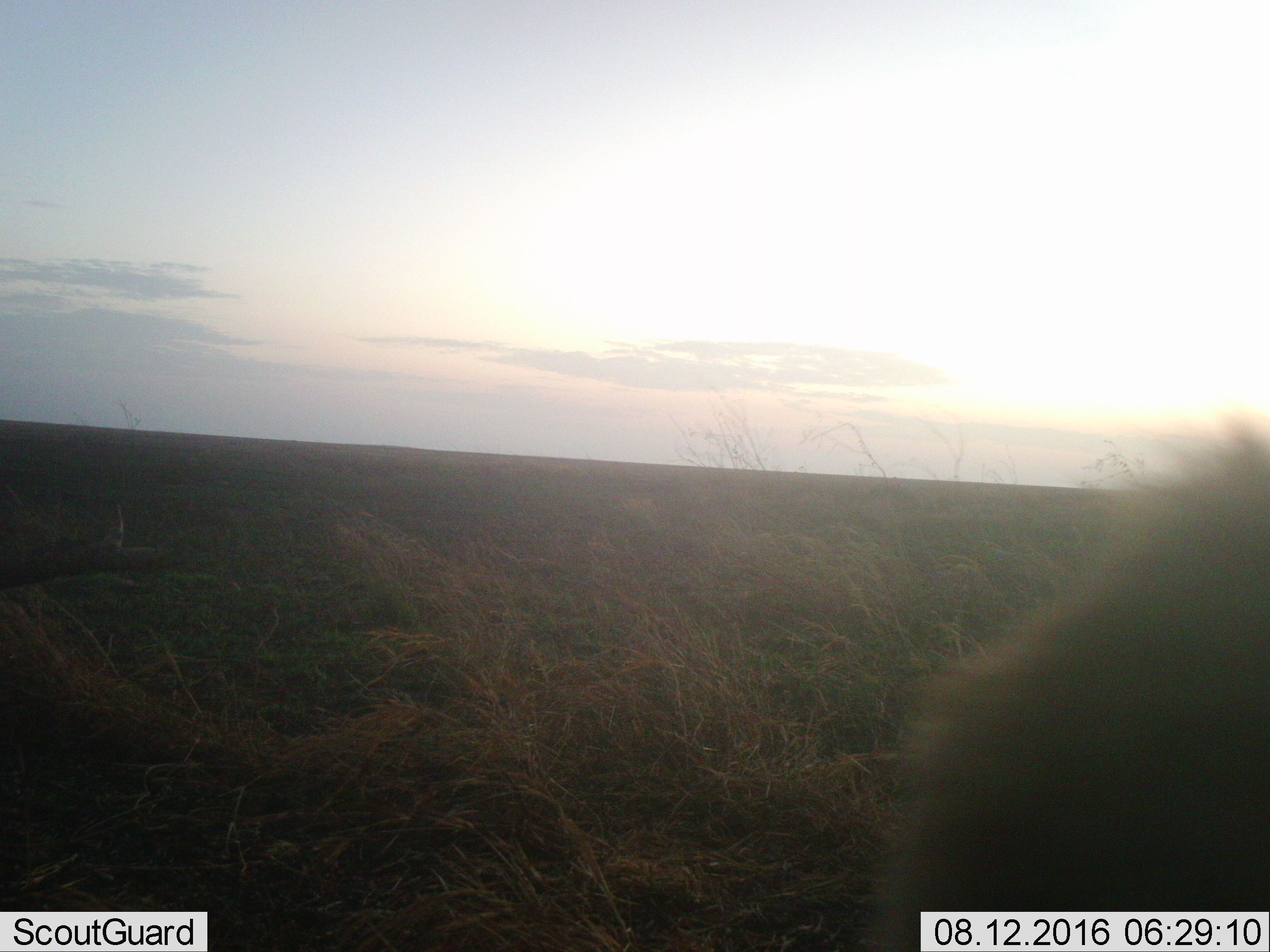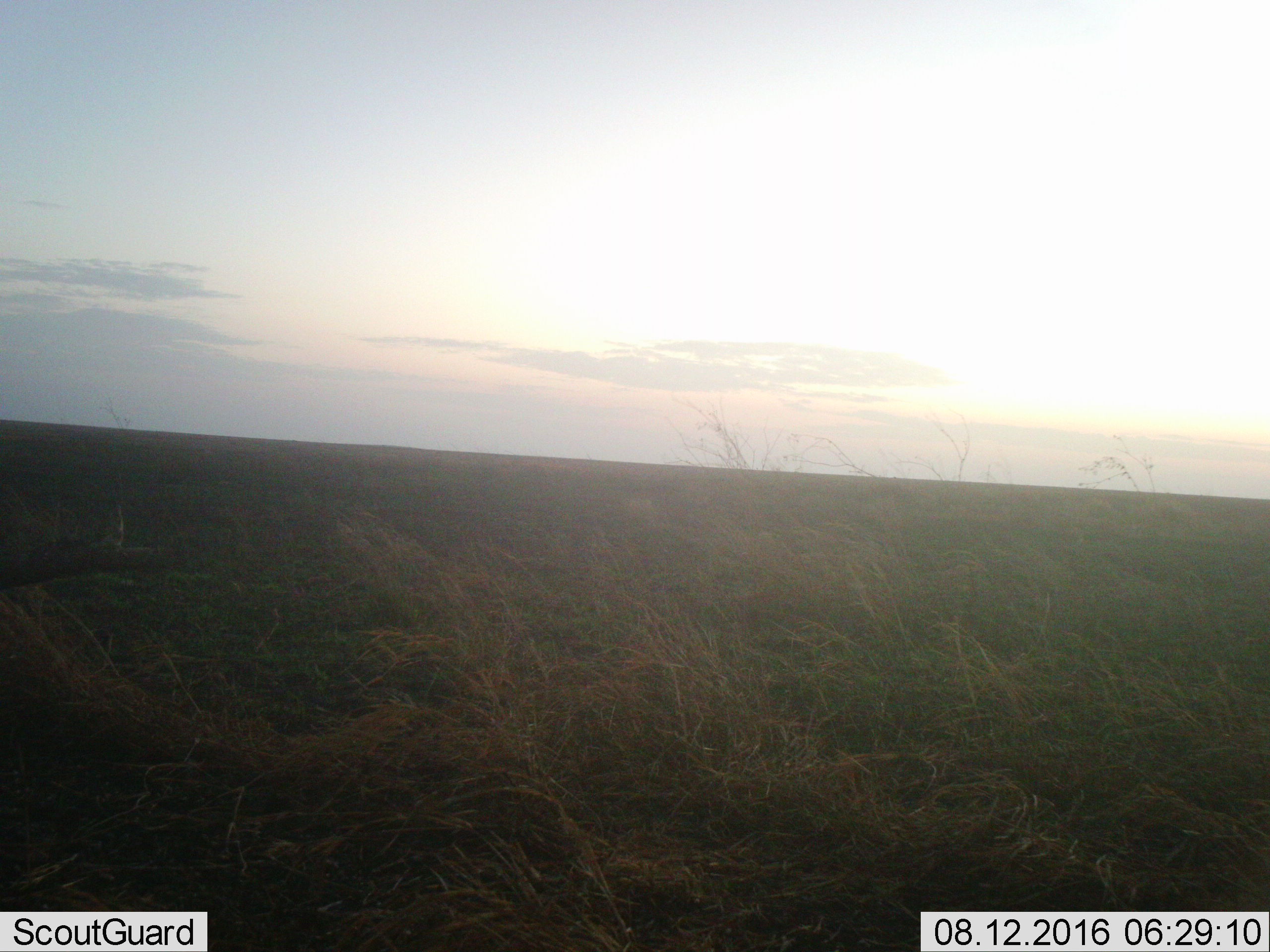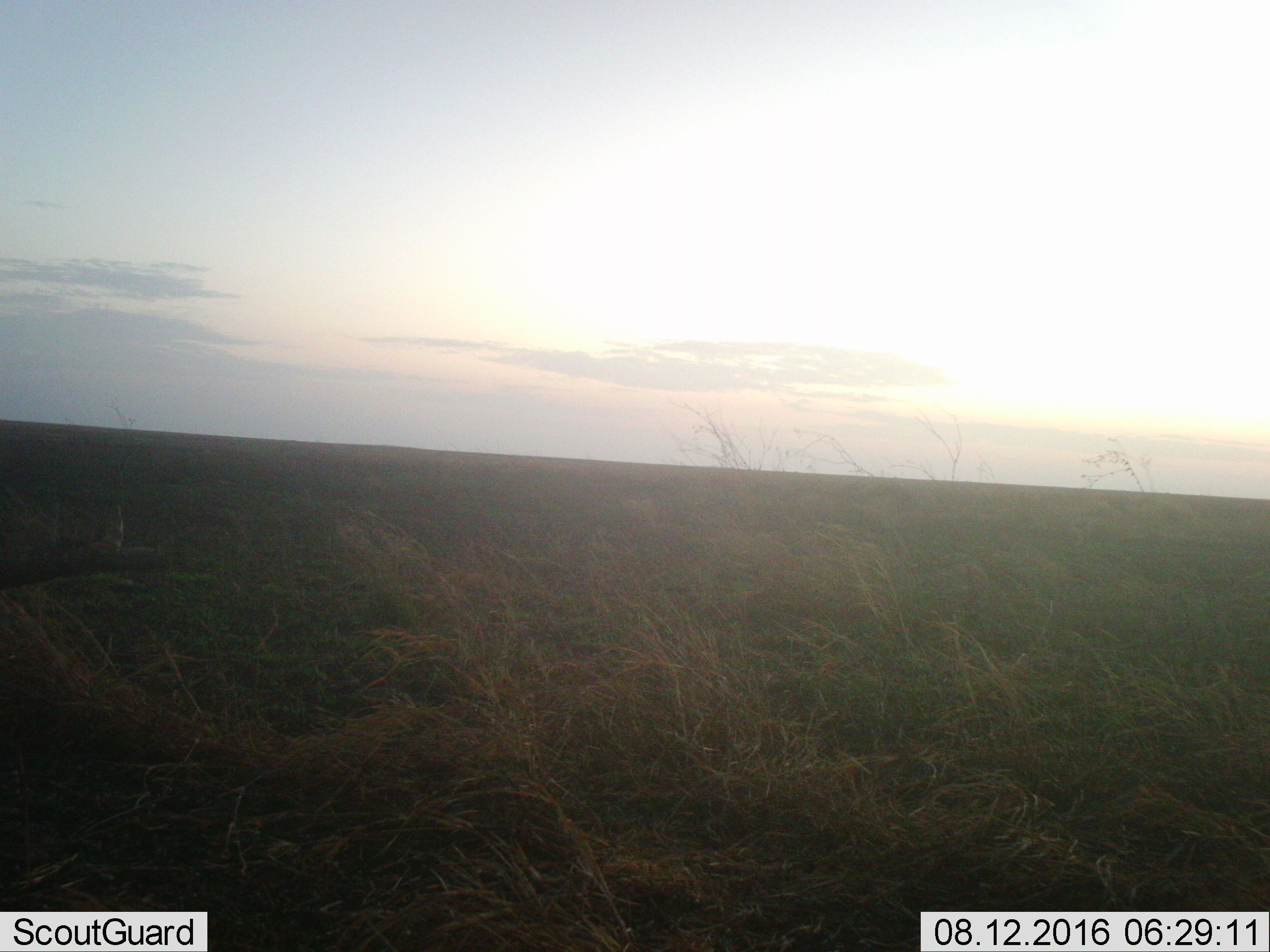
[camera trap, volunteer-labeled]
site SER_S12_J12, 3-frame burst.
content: unidentified animal